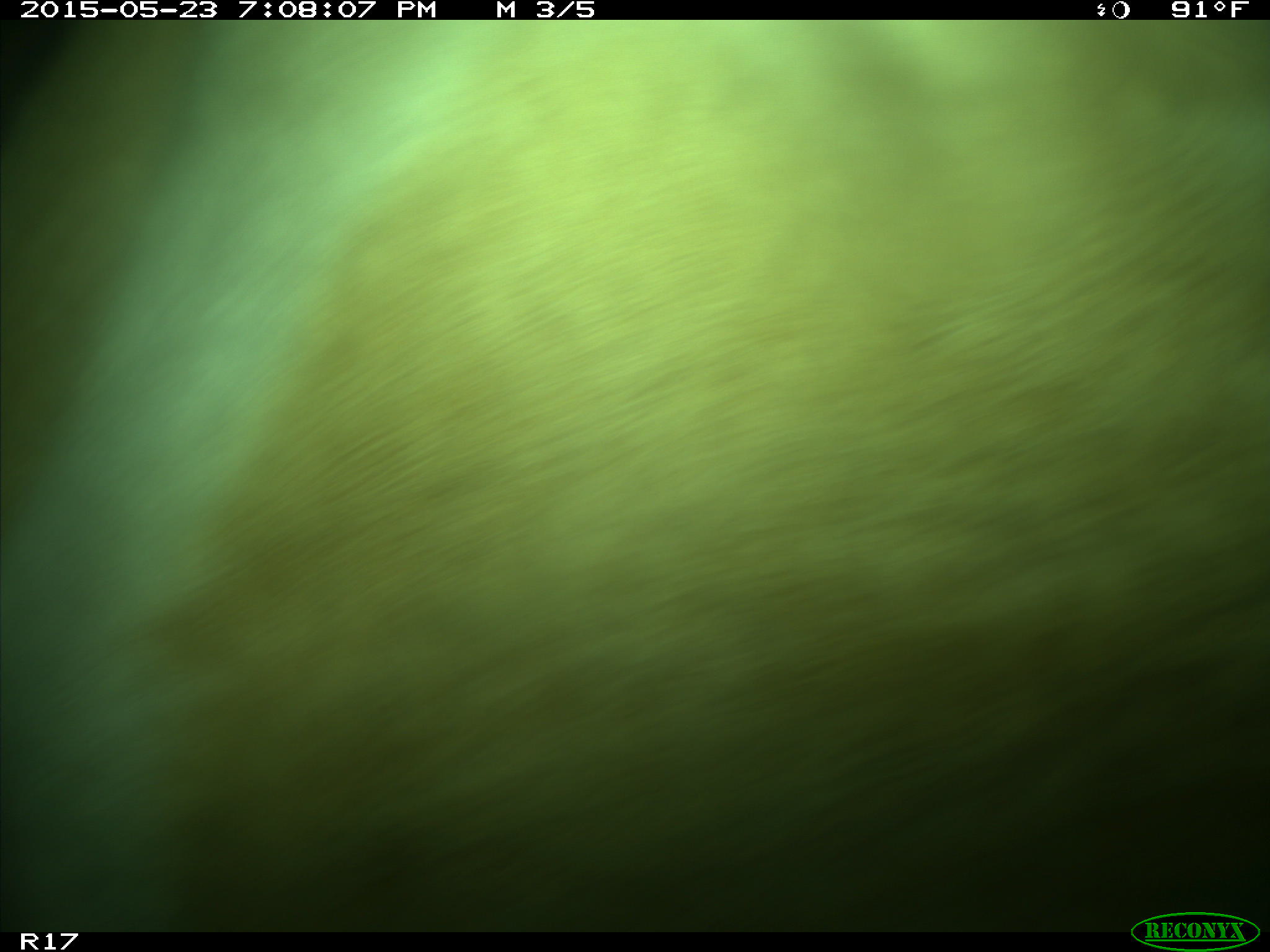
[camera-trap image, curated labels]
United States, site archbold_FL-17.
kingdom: Animalia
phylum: Chordata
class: Mammalia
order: Artiodactyla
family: Bovidae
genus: Bos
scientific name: Bos taurus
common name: domestic cow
Bos taurus (domestic cow).